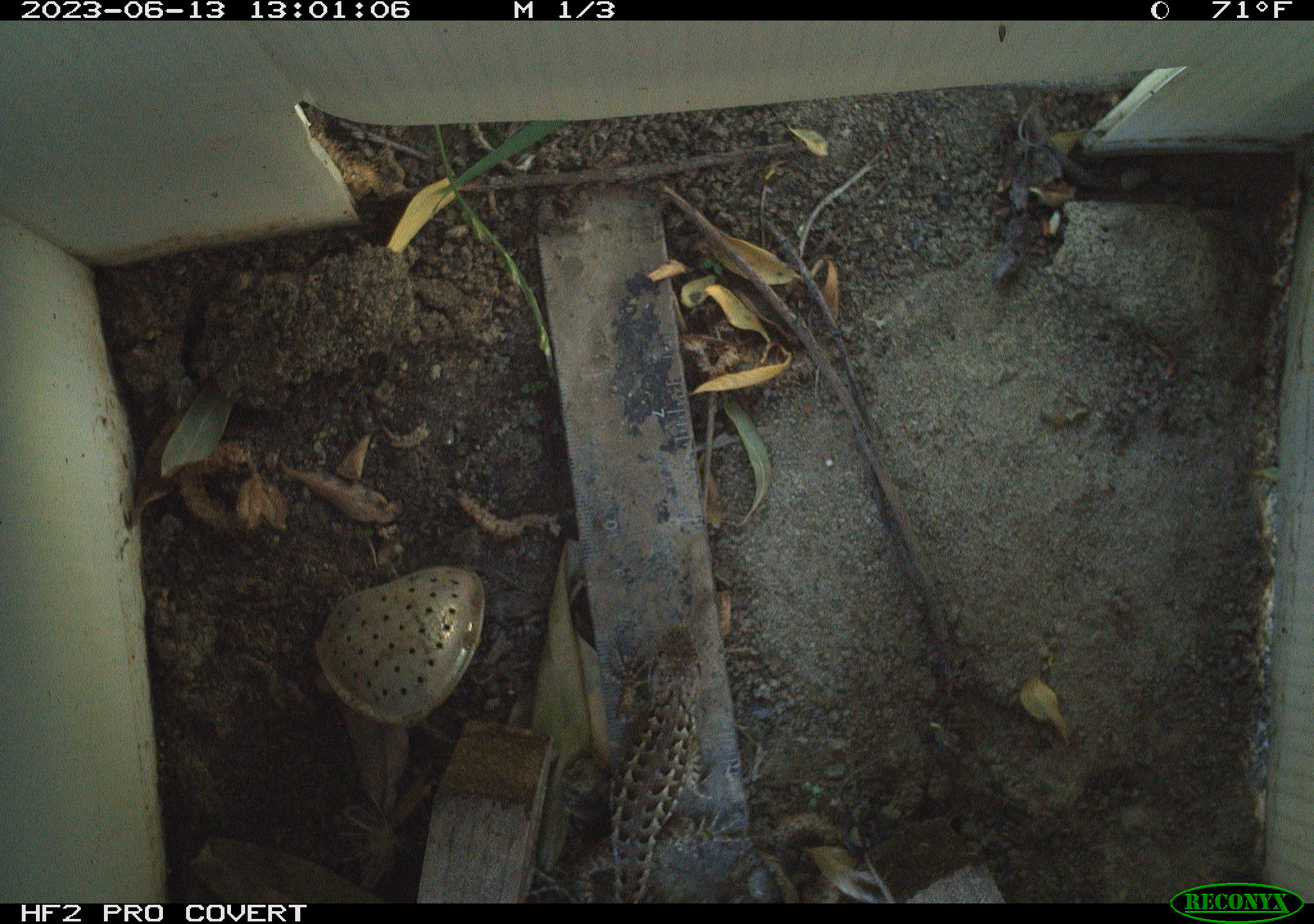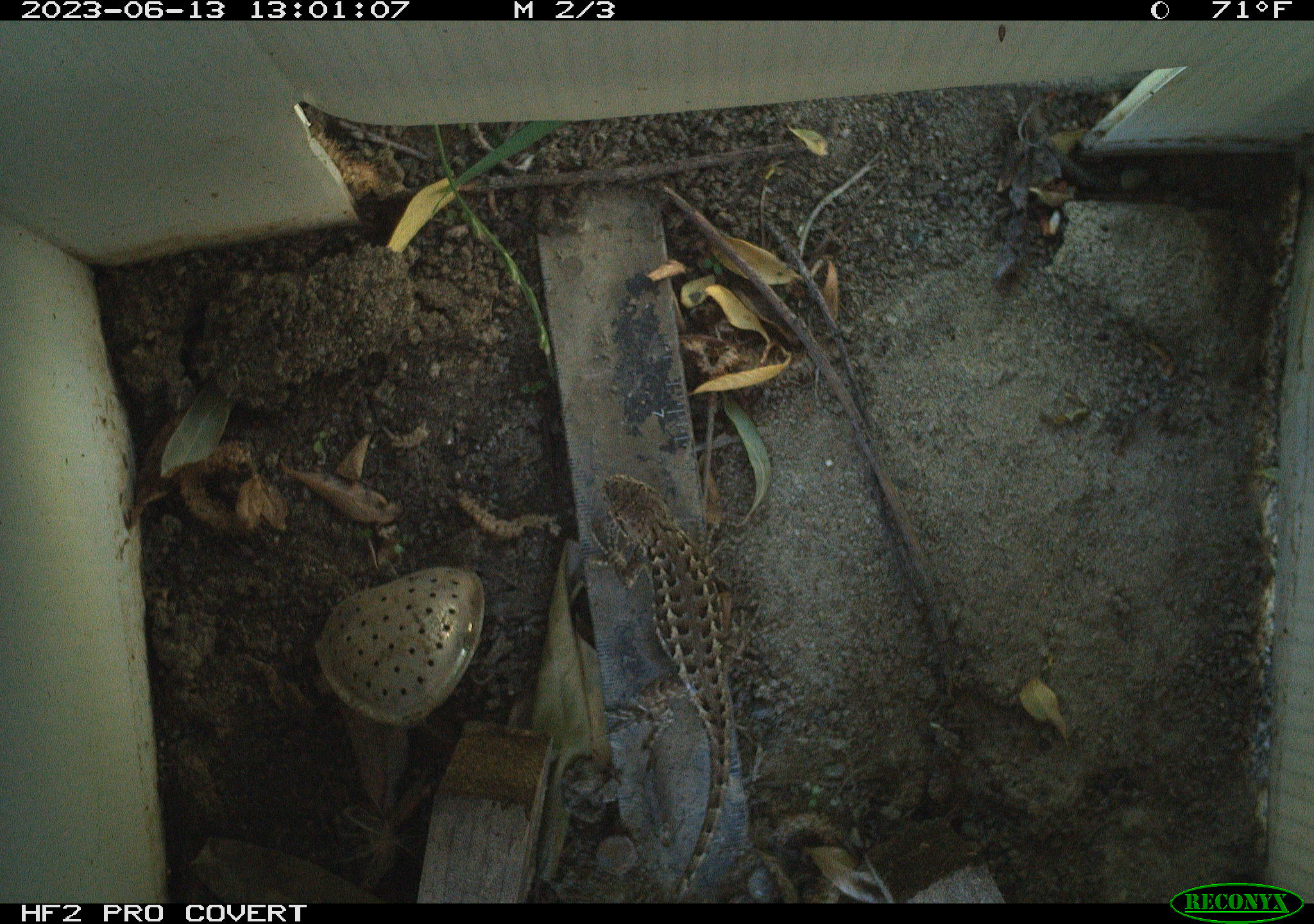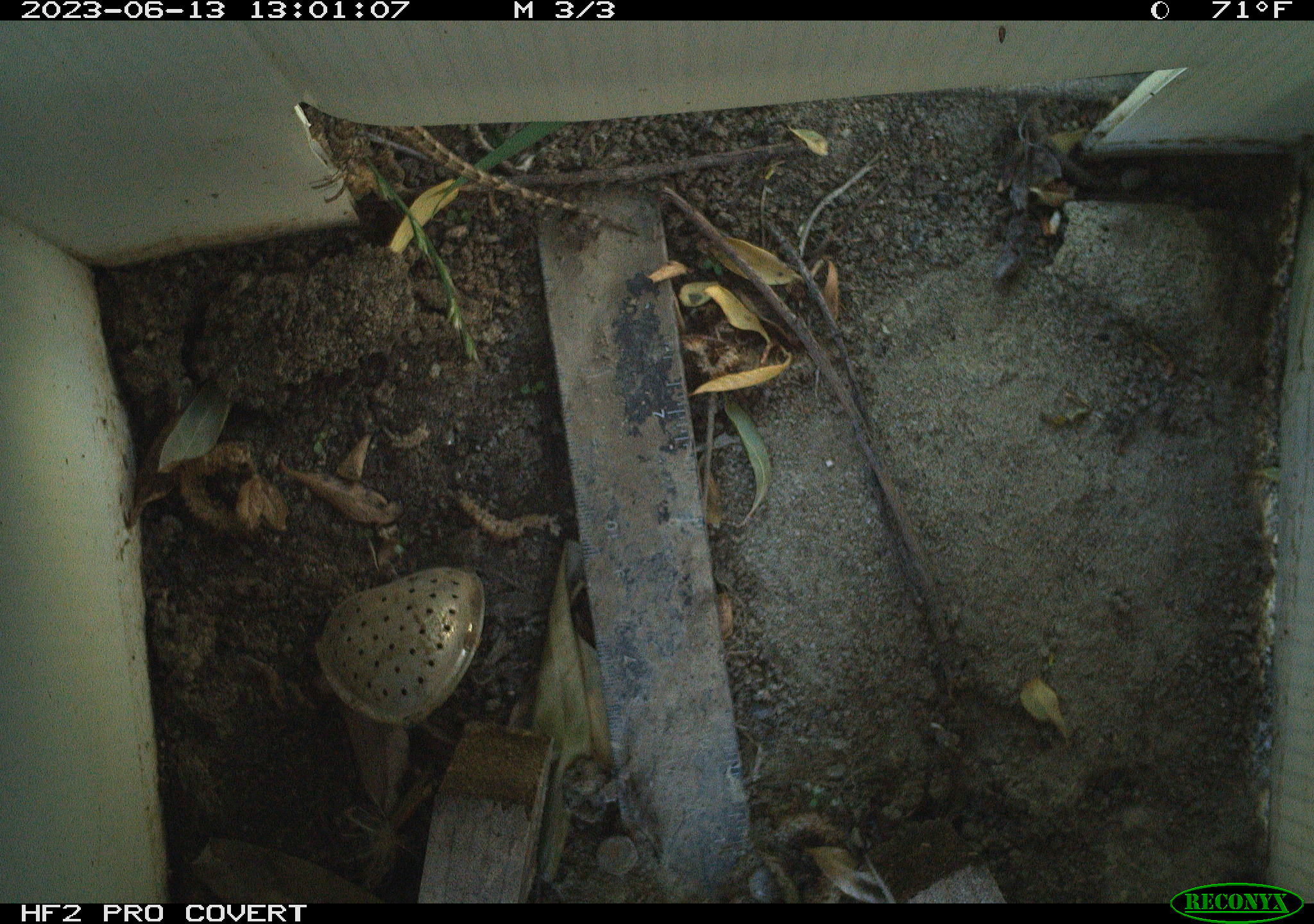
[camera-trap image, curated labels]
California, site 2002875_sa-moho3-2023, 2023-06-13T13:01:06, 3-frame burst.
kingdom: Animalia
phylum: Chordata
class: Reptilia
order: Squamata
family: Phrynosomatidae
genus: Sceloporus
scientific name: Sceloporus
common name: spiny lizards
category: sceloporus species